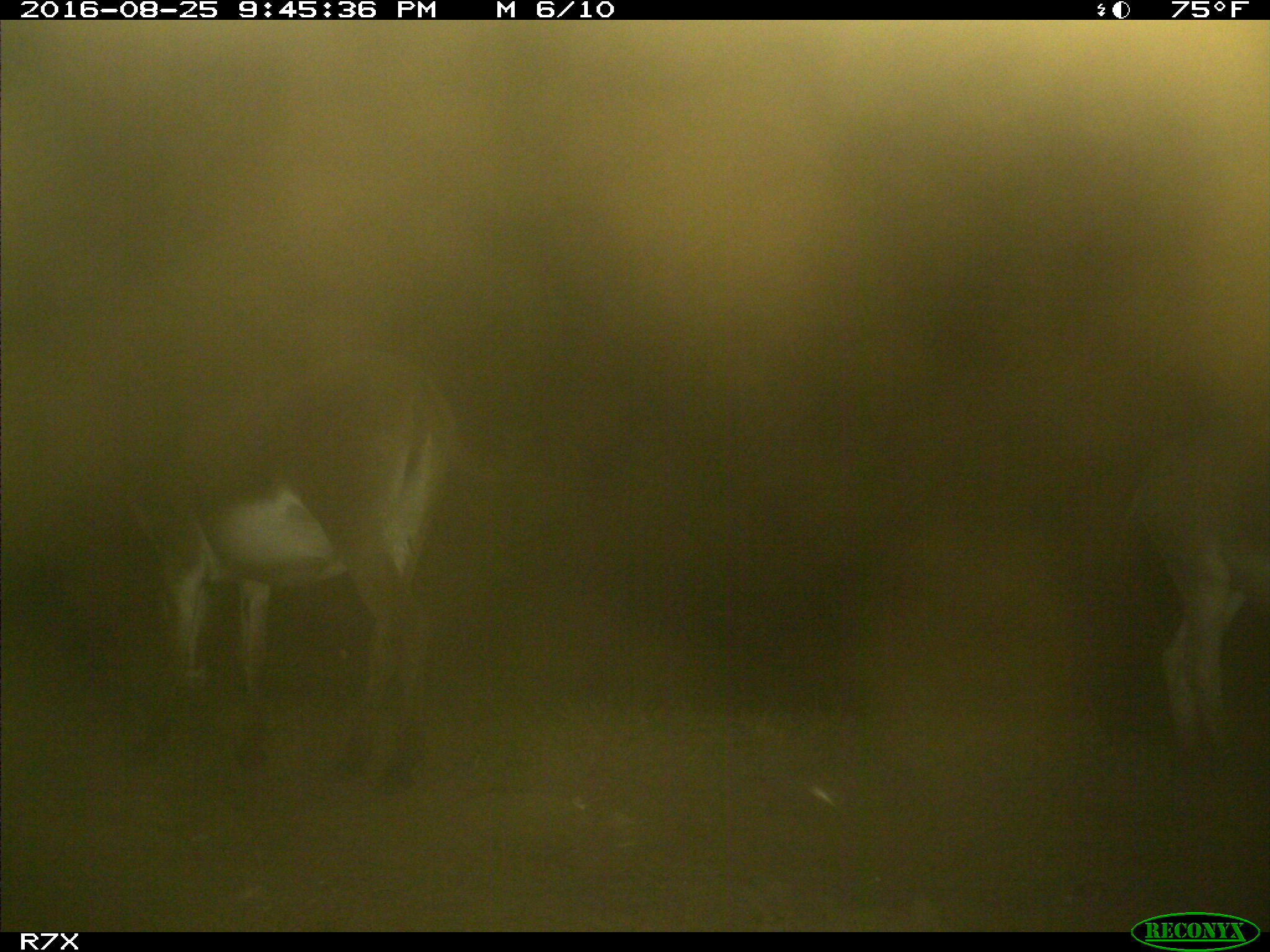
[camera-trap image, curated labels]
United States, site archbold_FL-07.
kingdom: Animalia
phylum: Chordata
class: Mammalia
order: Perissodactyla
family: Equidae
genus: Equus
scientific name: Equus africanus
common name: african wild ass